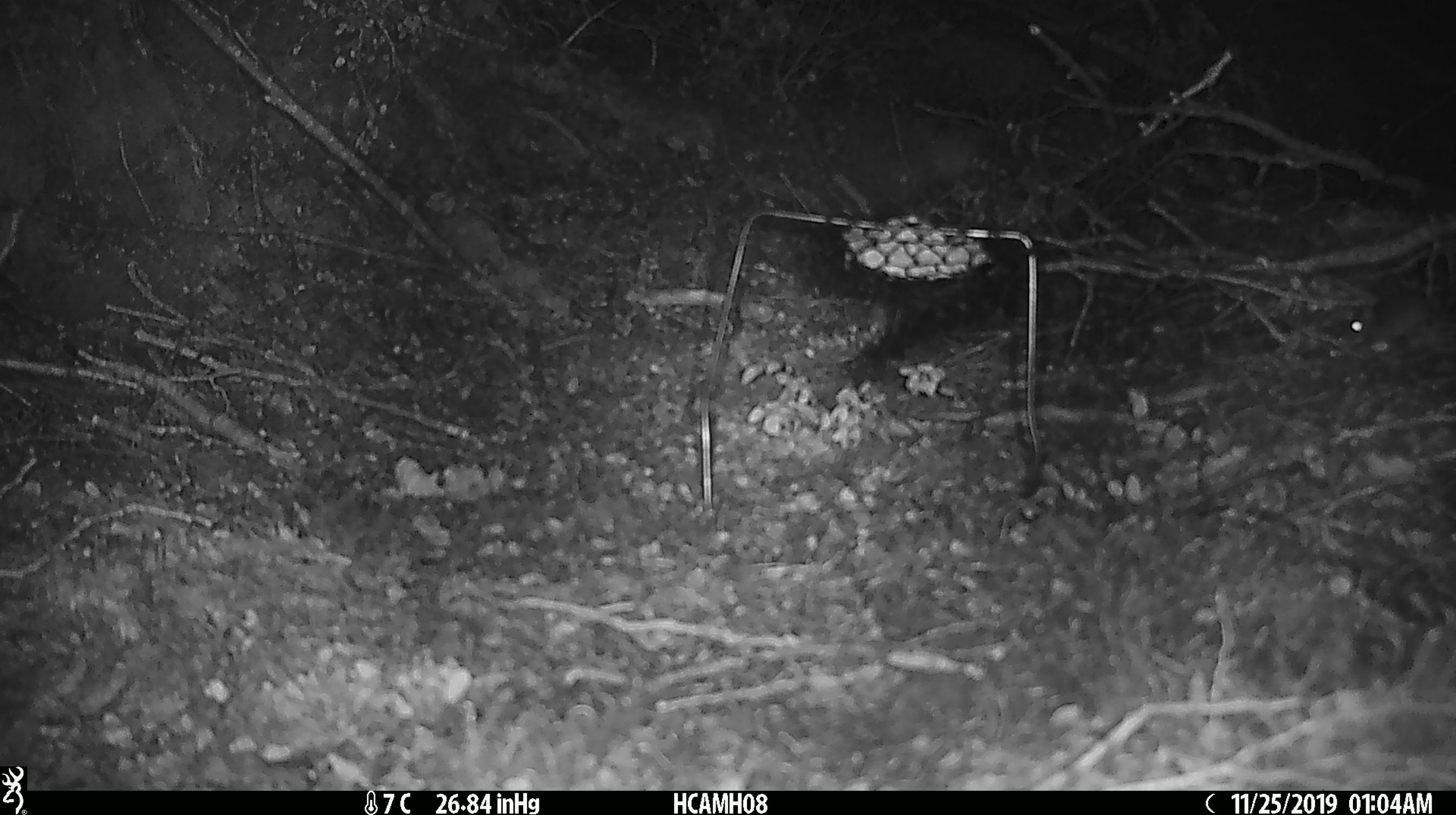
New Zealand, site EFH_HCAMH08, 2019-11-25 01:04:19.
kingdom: Animalia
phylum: Chordata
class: Mammalia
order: Rodentia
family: Muridae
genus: Mus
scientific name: Mus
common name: mouse